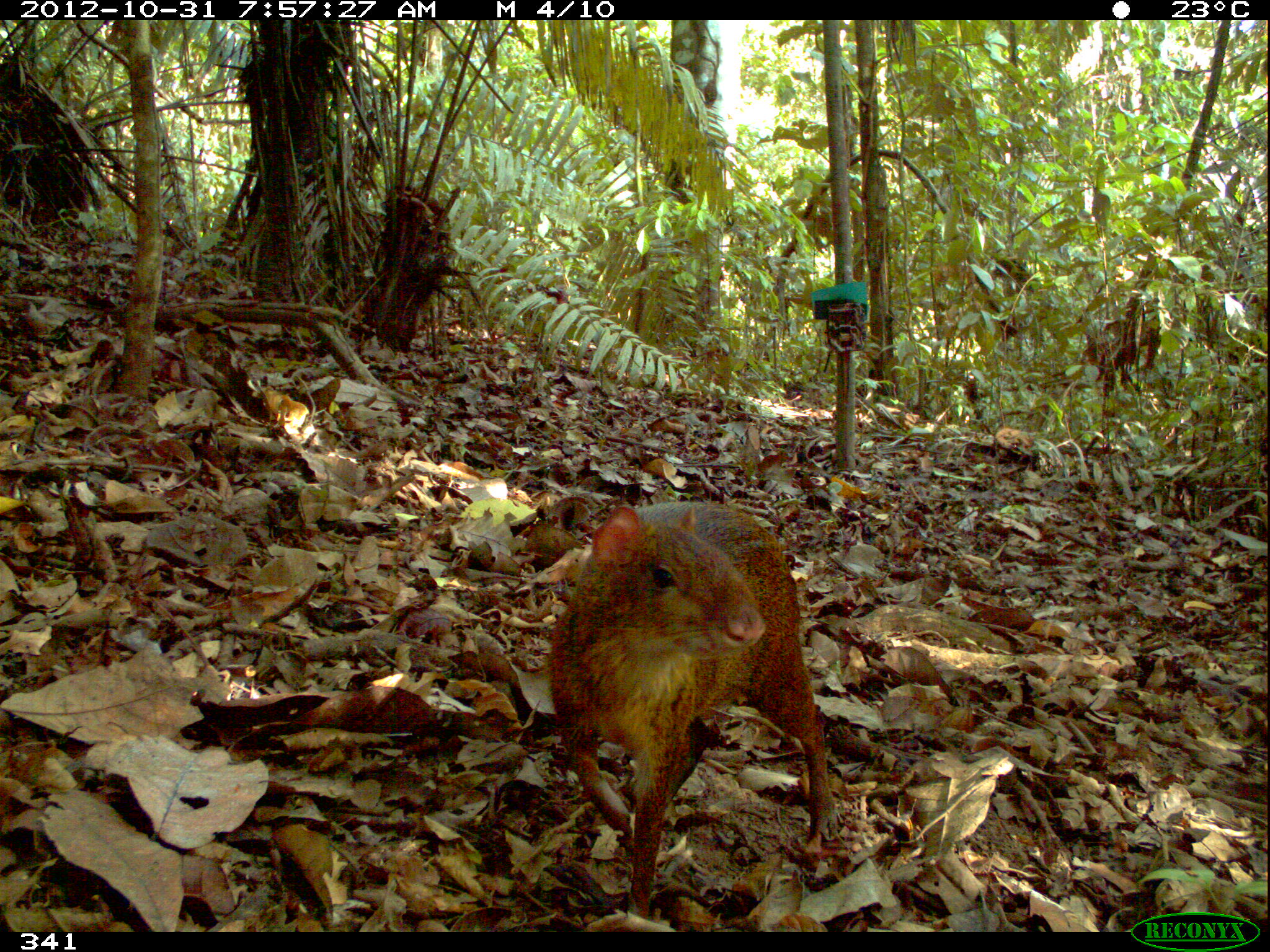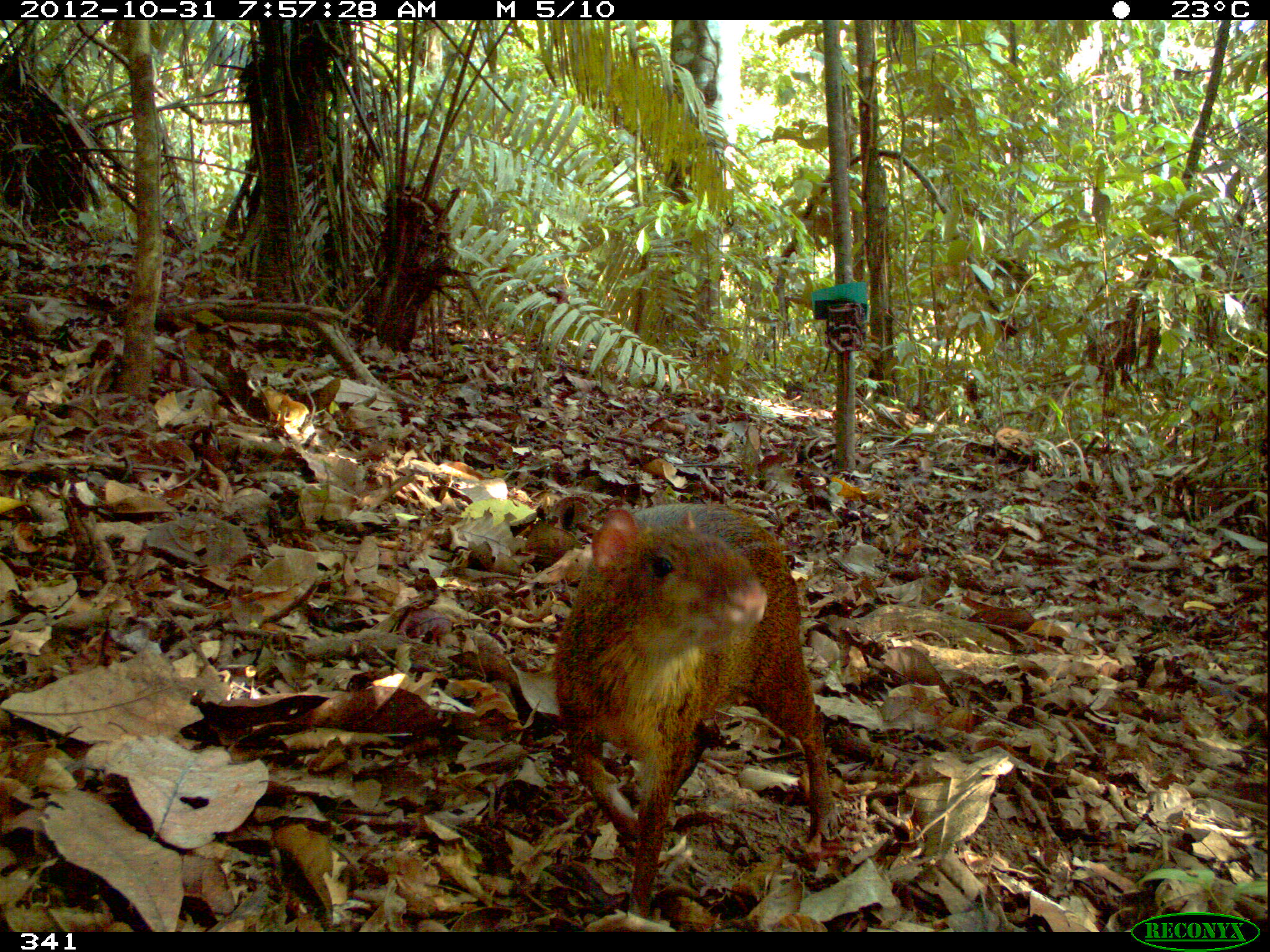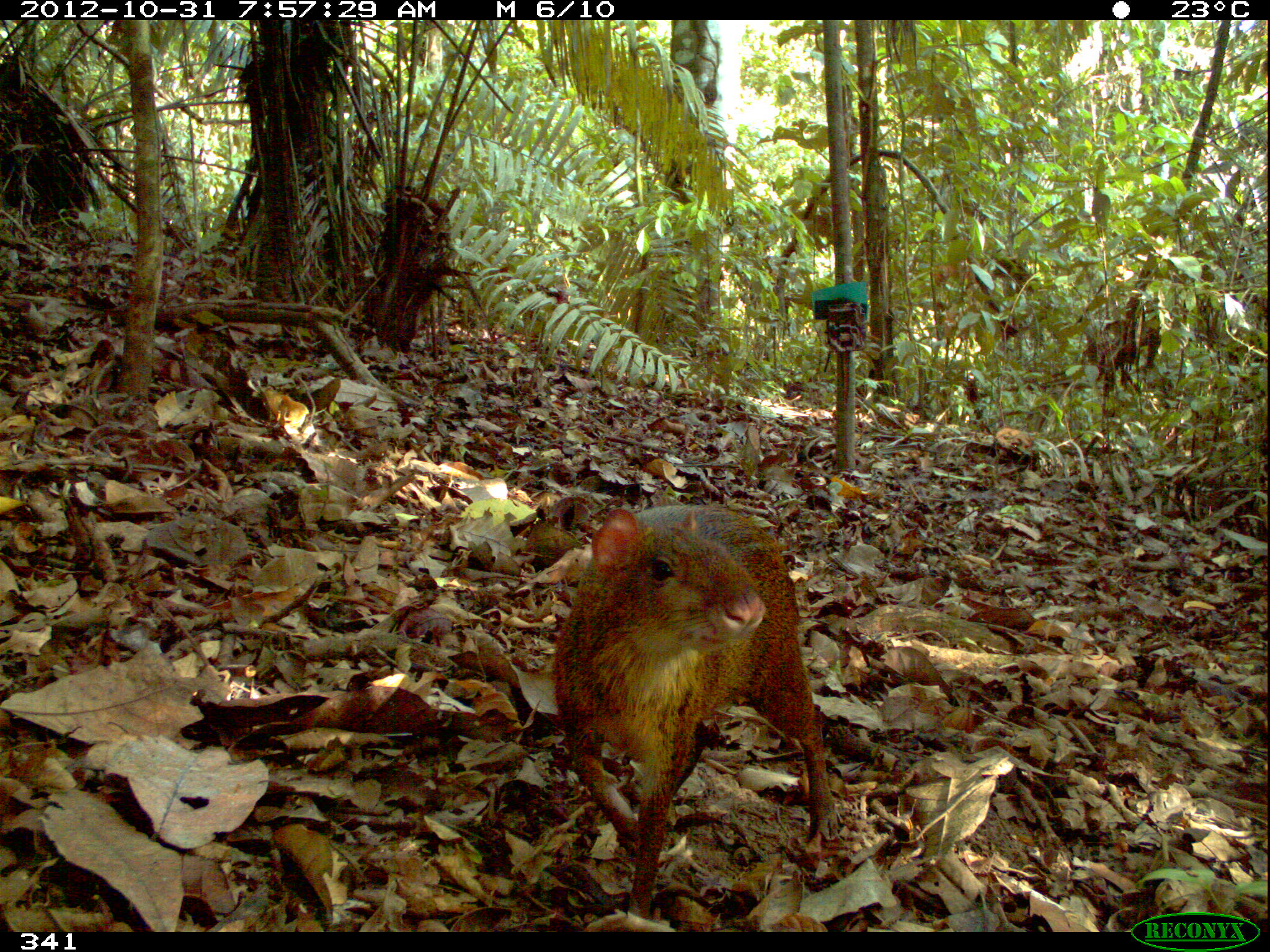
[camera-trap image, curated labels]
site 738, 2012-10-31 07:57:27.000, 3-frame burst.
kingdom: Animalia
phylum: Chordata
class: Mammalia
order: Rodentia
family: Dasyproctidae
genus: Dasyprocta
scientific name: Dasyprocta punctata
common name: central american agouti